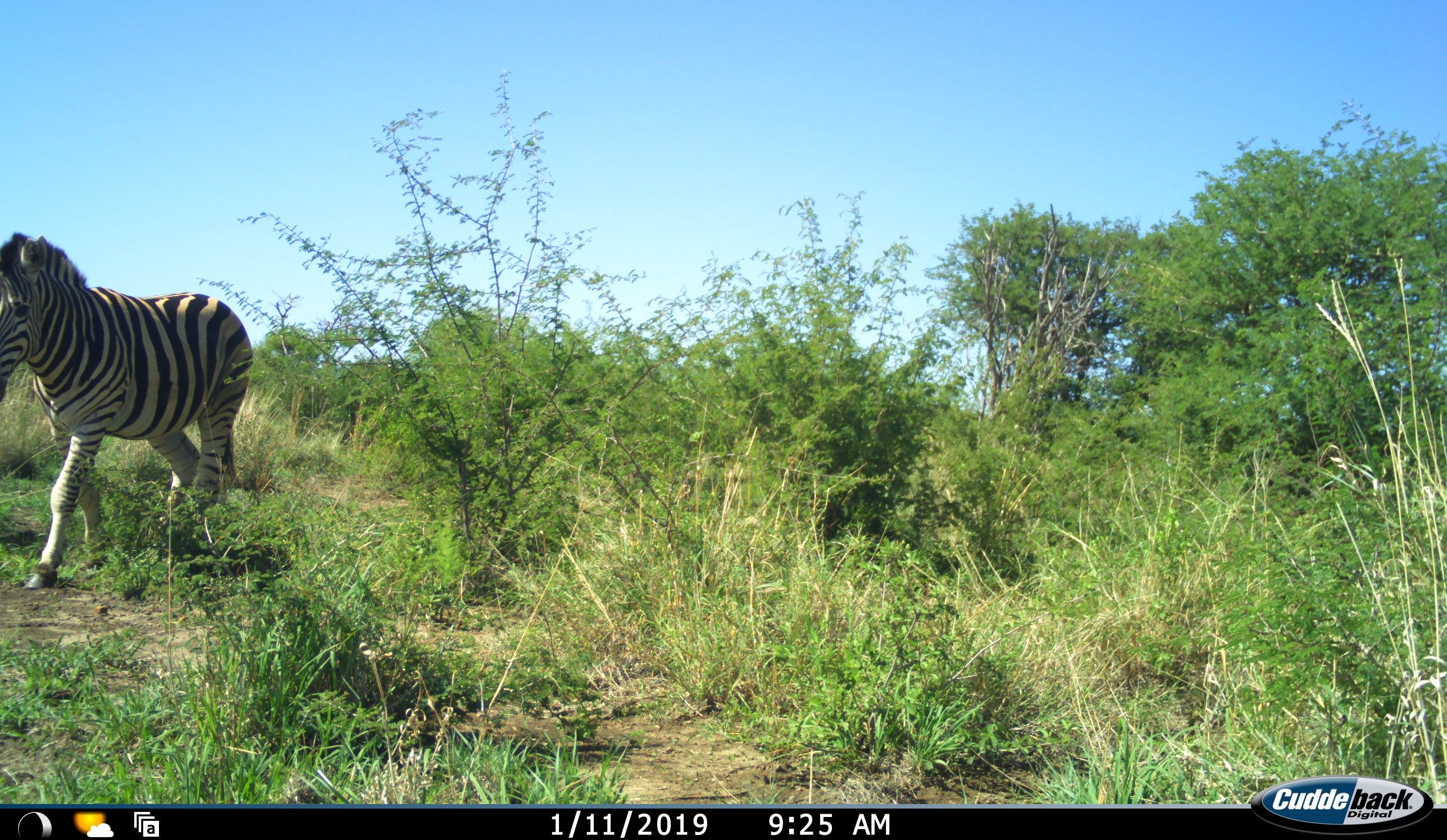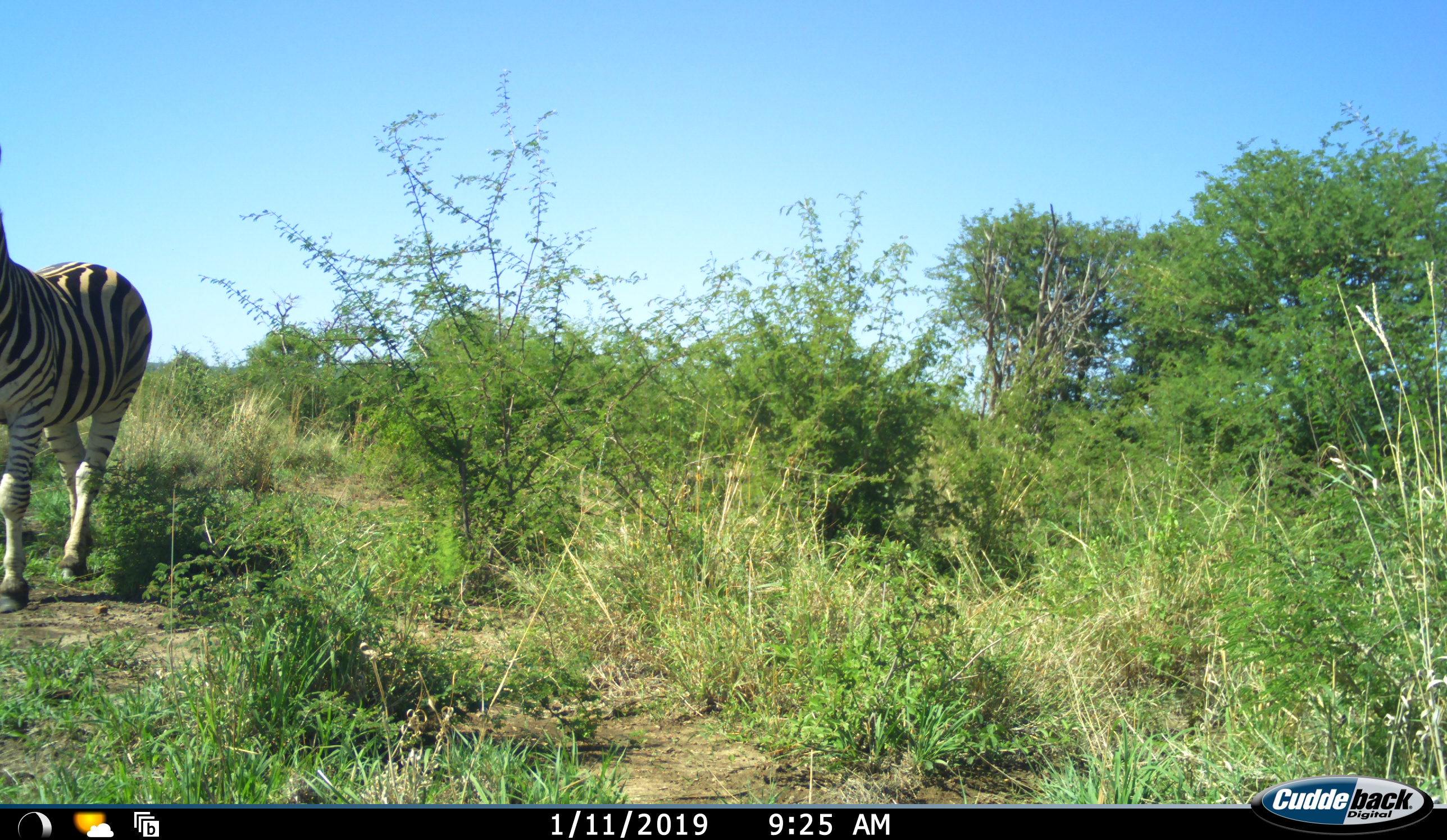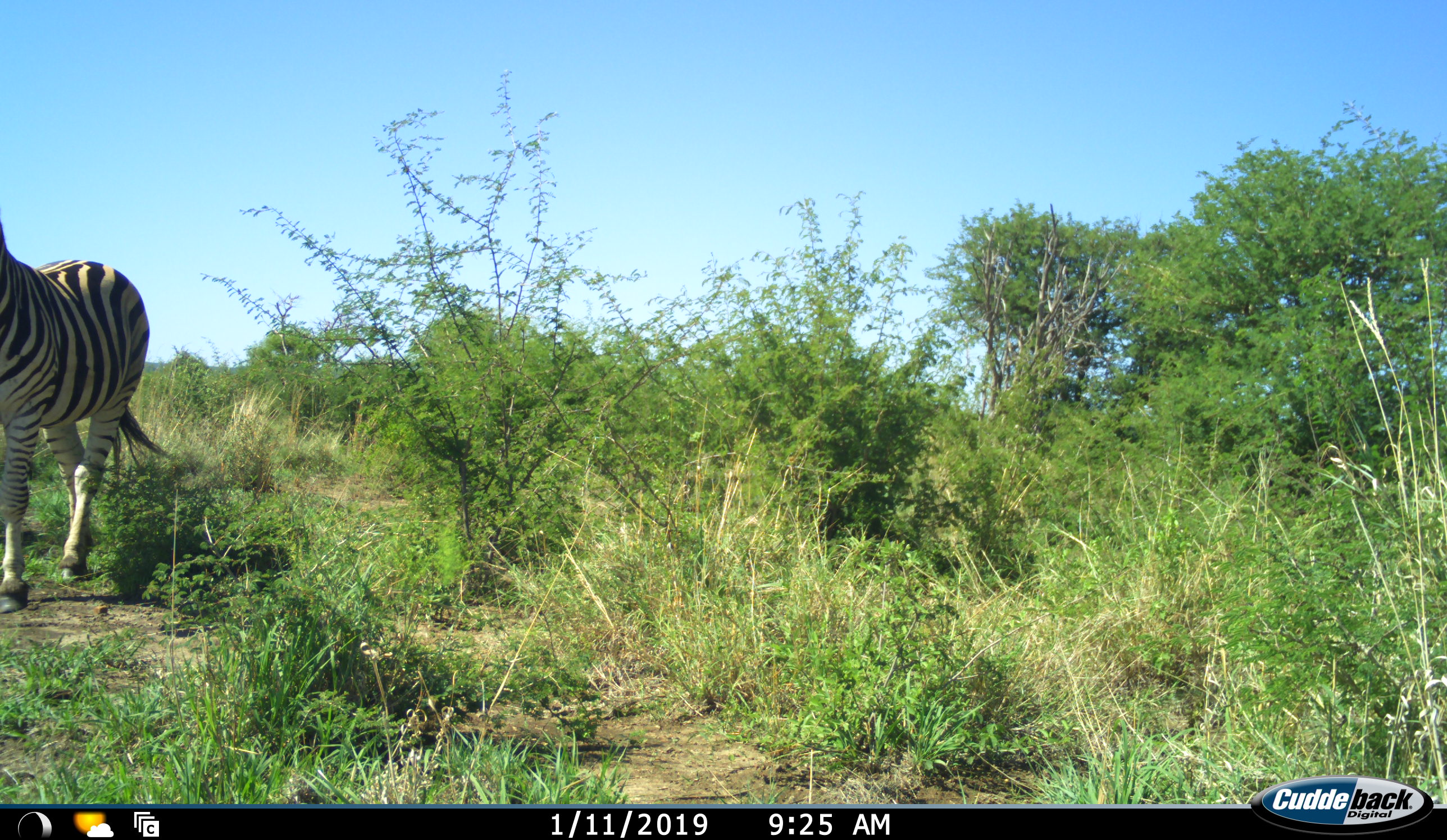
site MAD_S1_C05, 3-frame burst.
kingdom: Animalia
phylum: Chordata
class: Mammalia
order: Perissodactyla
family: Equidae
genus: Equus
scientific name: Equus quagga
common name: plains zebra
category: zebraplains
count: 1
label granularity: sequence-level